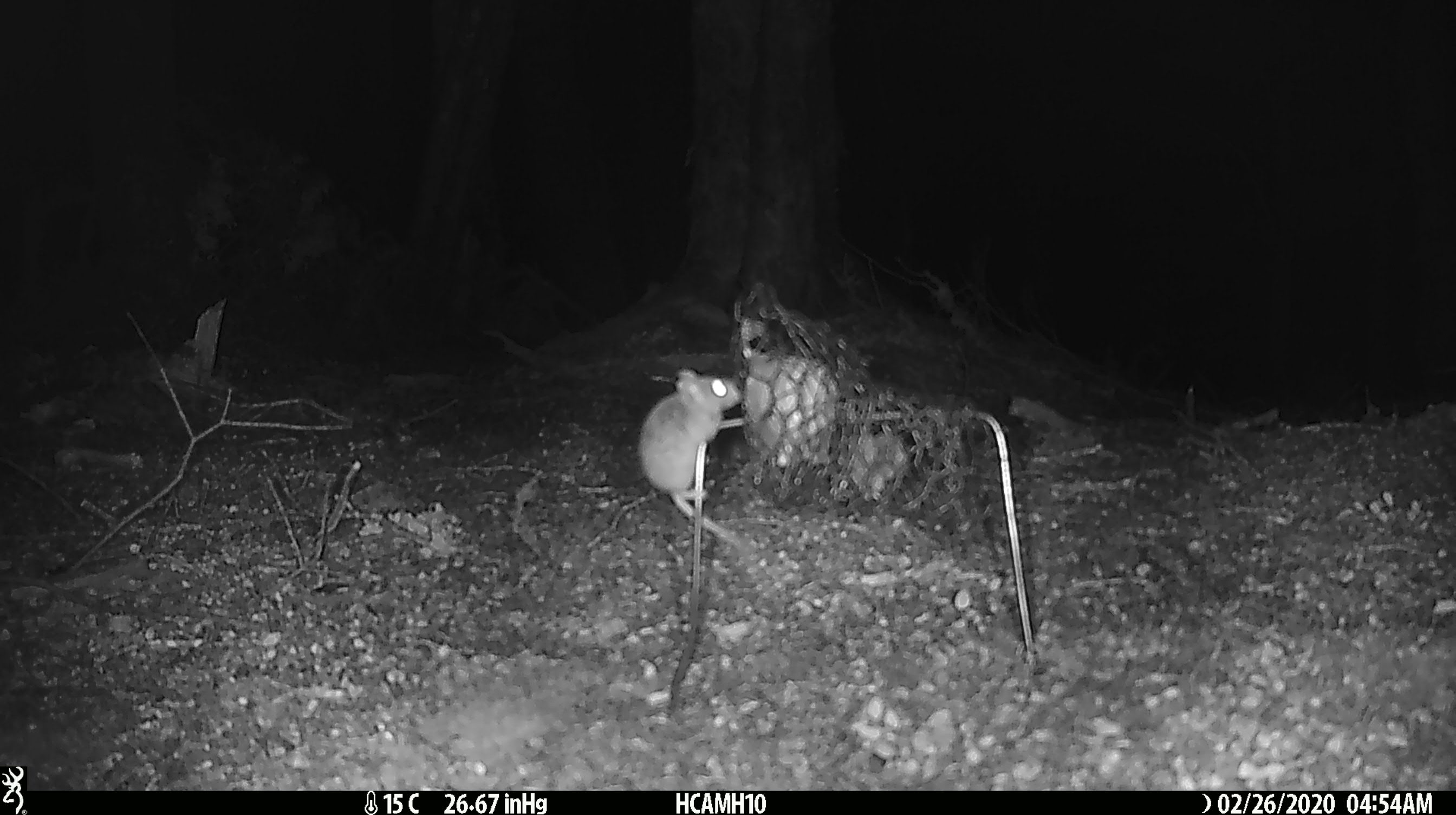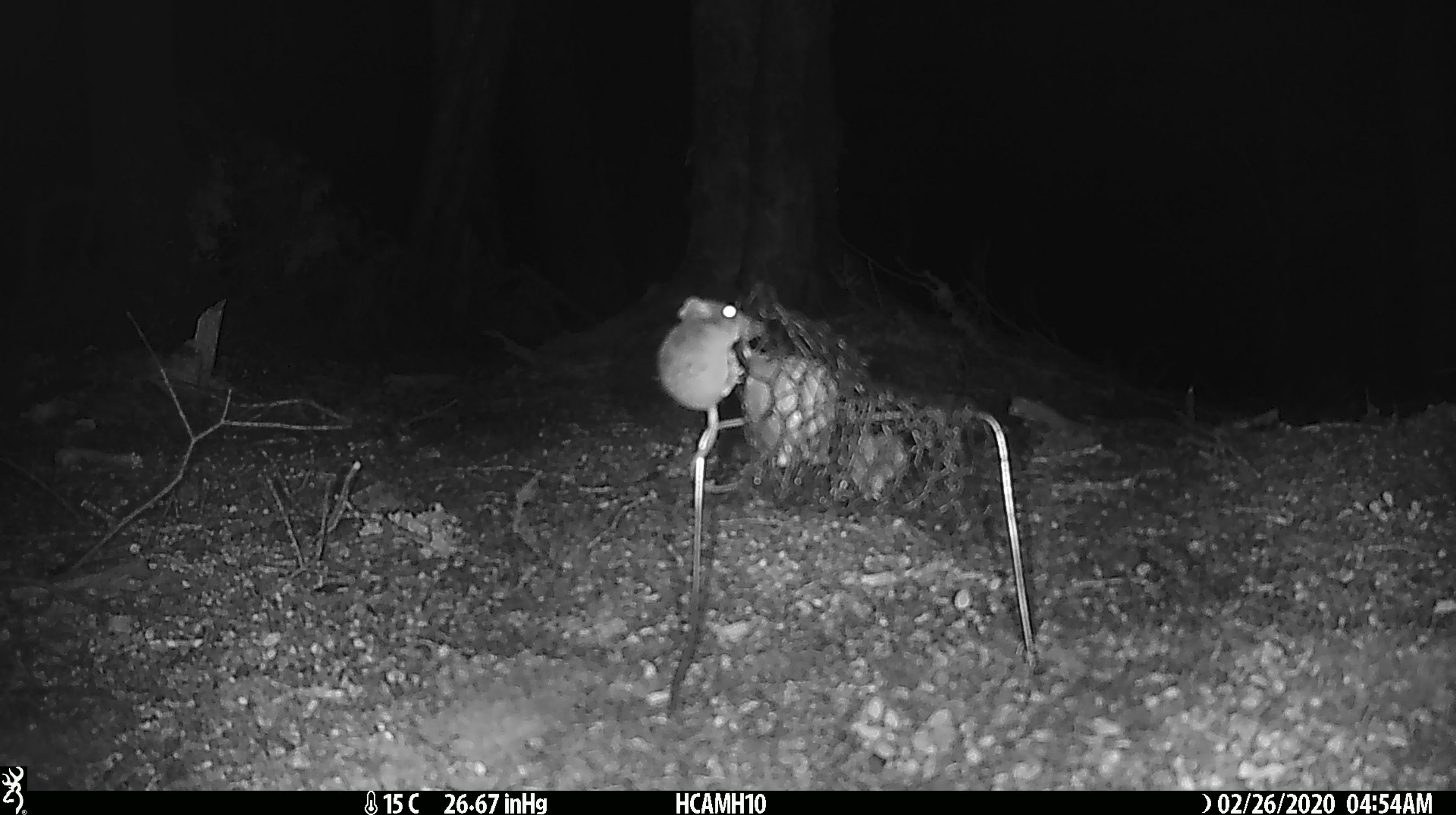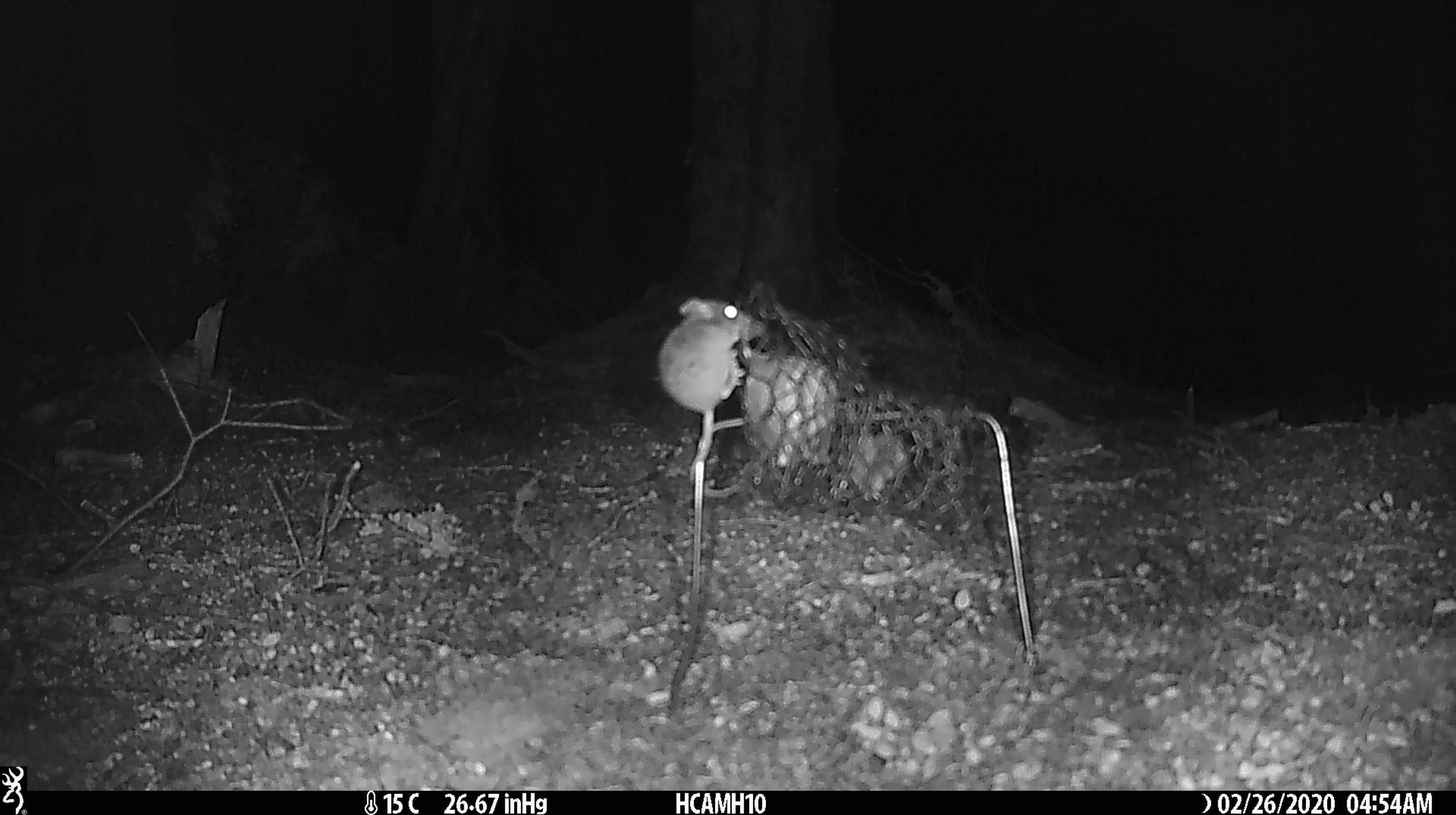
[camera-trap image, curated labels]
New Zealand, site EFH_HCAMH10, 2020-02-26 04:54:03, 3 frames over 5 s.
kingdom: Animalia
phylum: Chordata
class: Mammalia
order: Rodentia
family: Muridae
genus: Mus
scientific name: Mus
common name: mouse